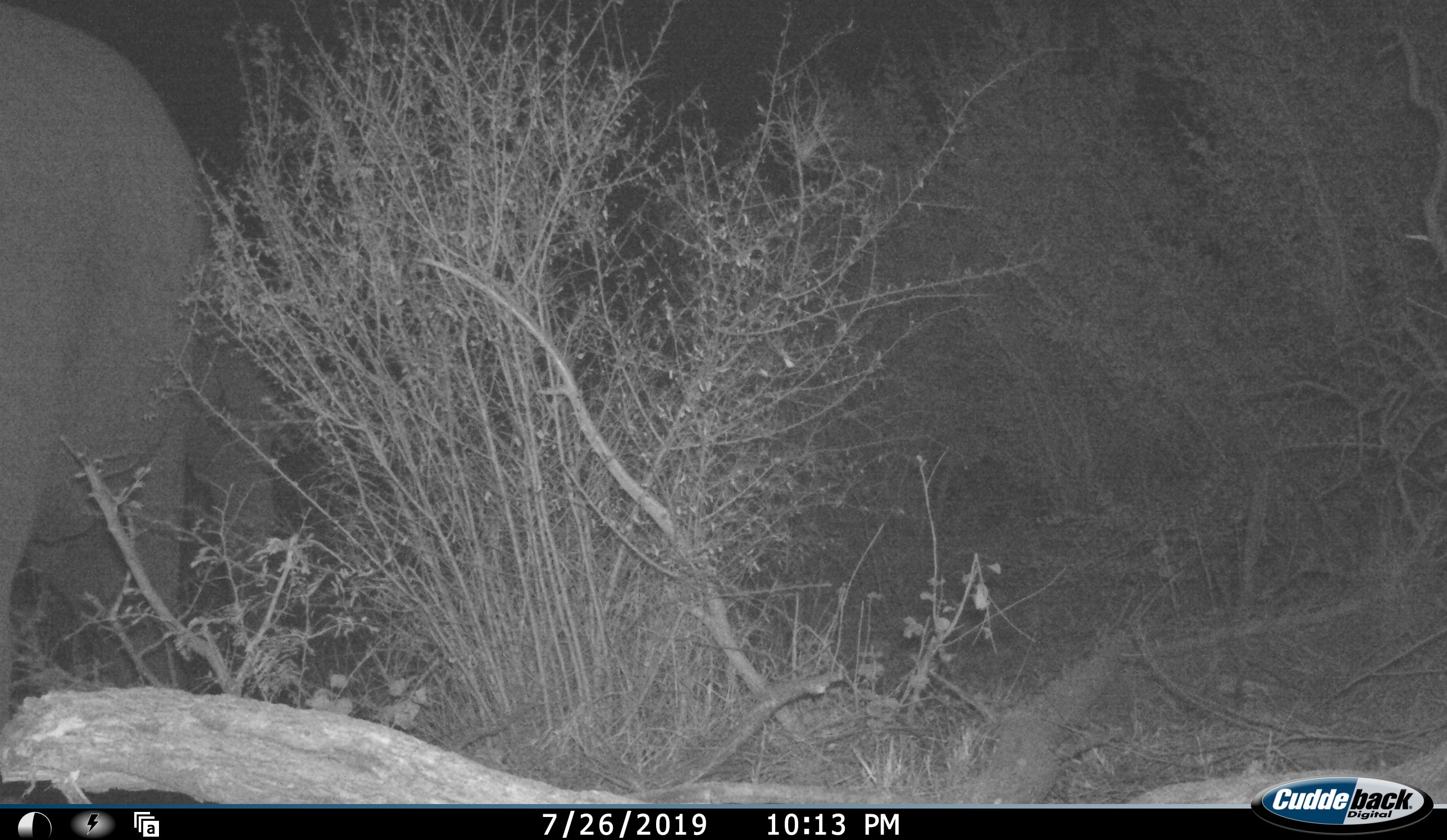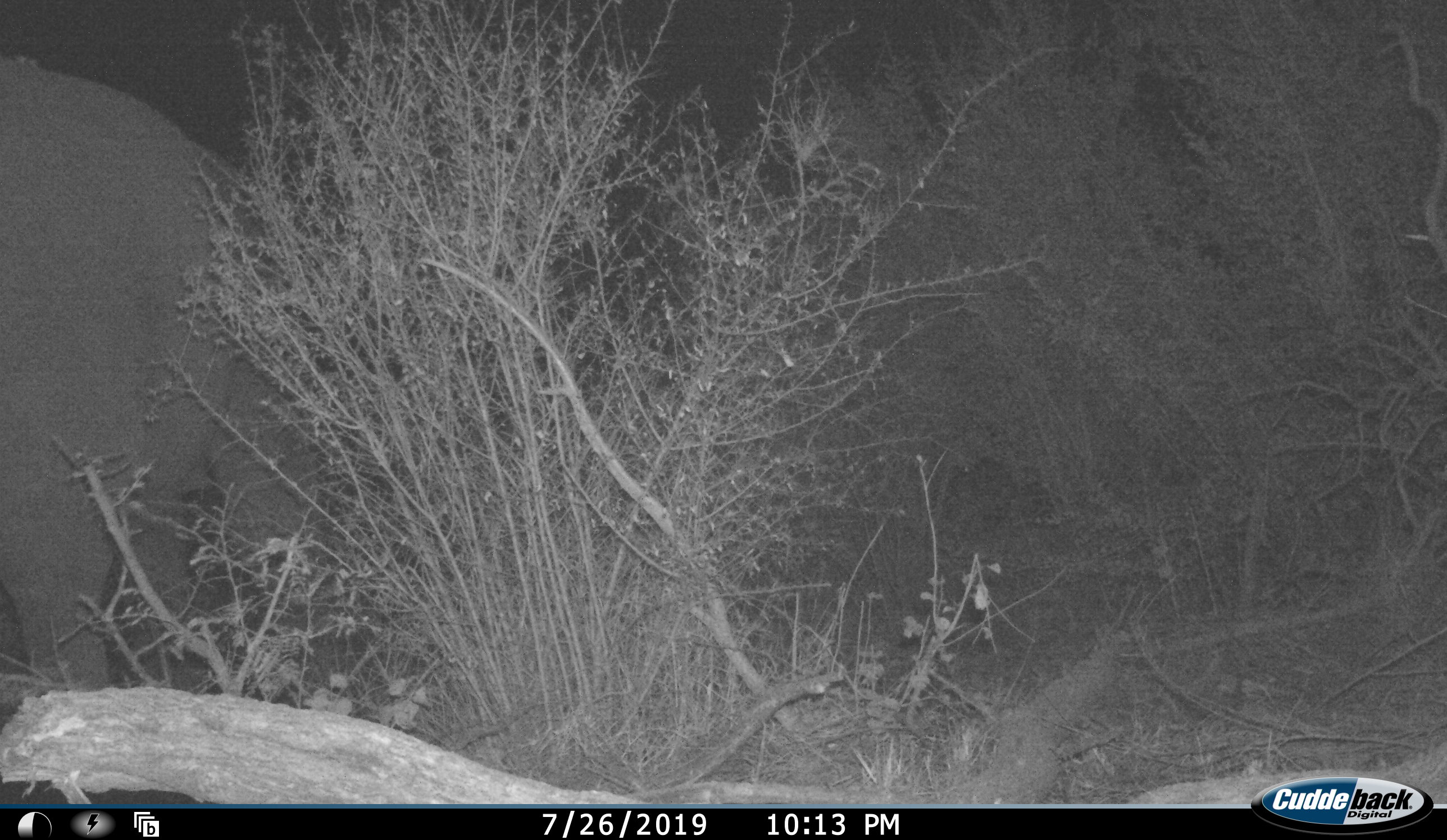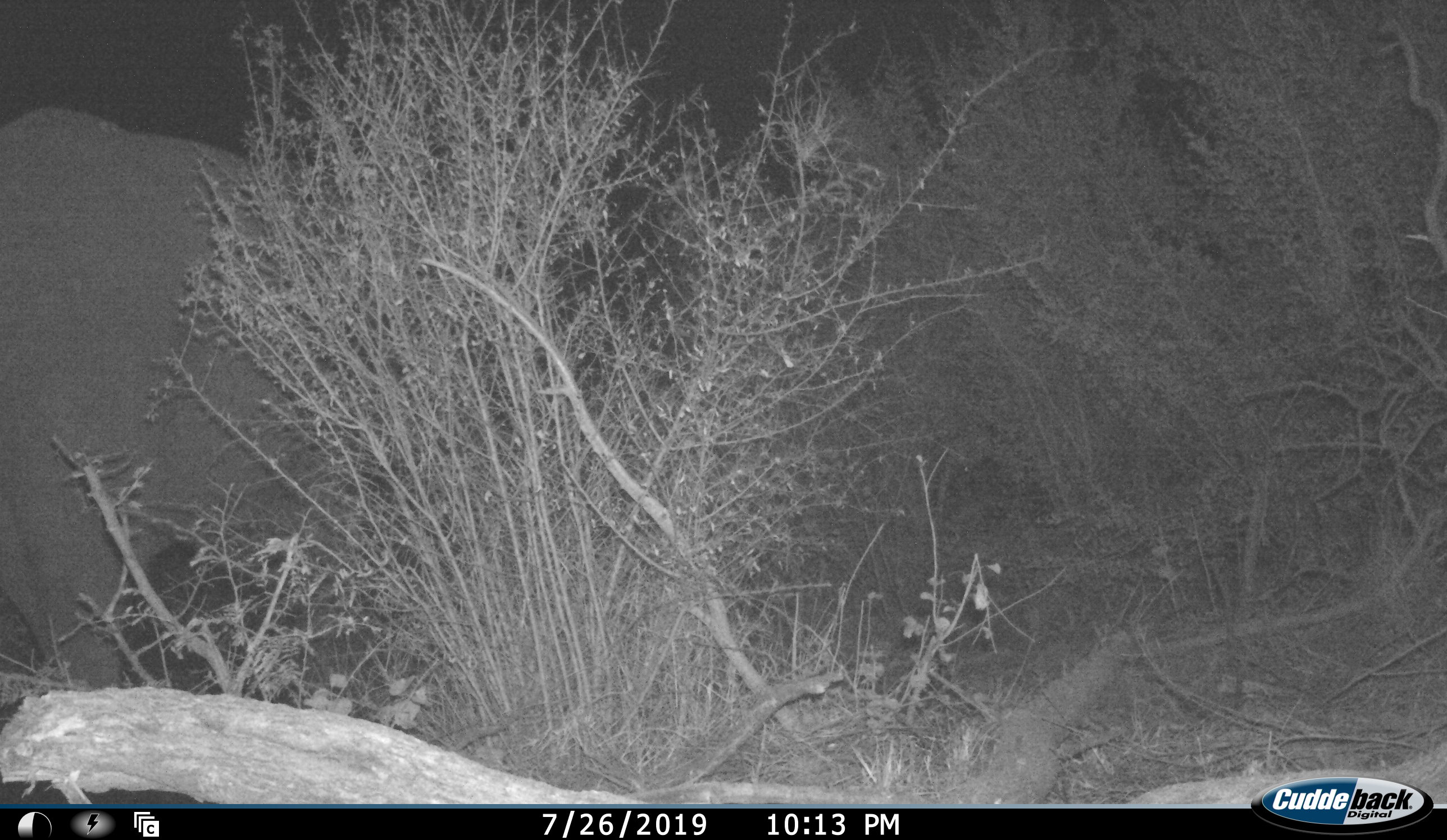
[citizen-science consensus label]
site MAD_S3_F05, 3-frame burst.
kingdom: Animalia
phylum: Chordata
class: Mammalia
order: Proboscidea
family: Elephantidae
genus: Loxodonta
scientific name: Loxodonta africana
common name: african bush elephant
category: elephant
Elephant (african bush elephant) (Loxodonta africana), count 1. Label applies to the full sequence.